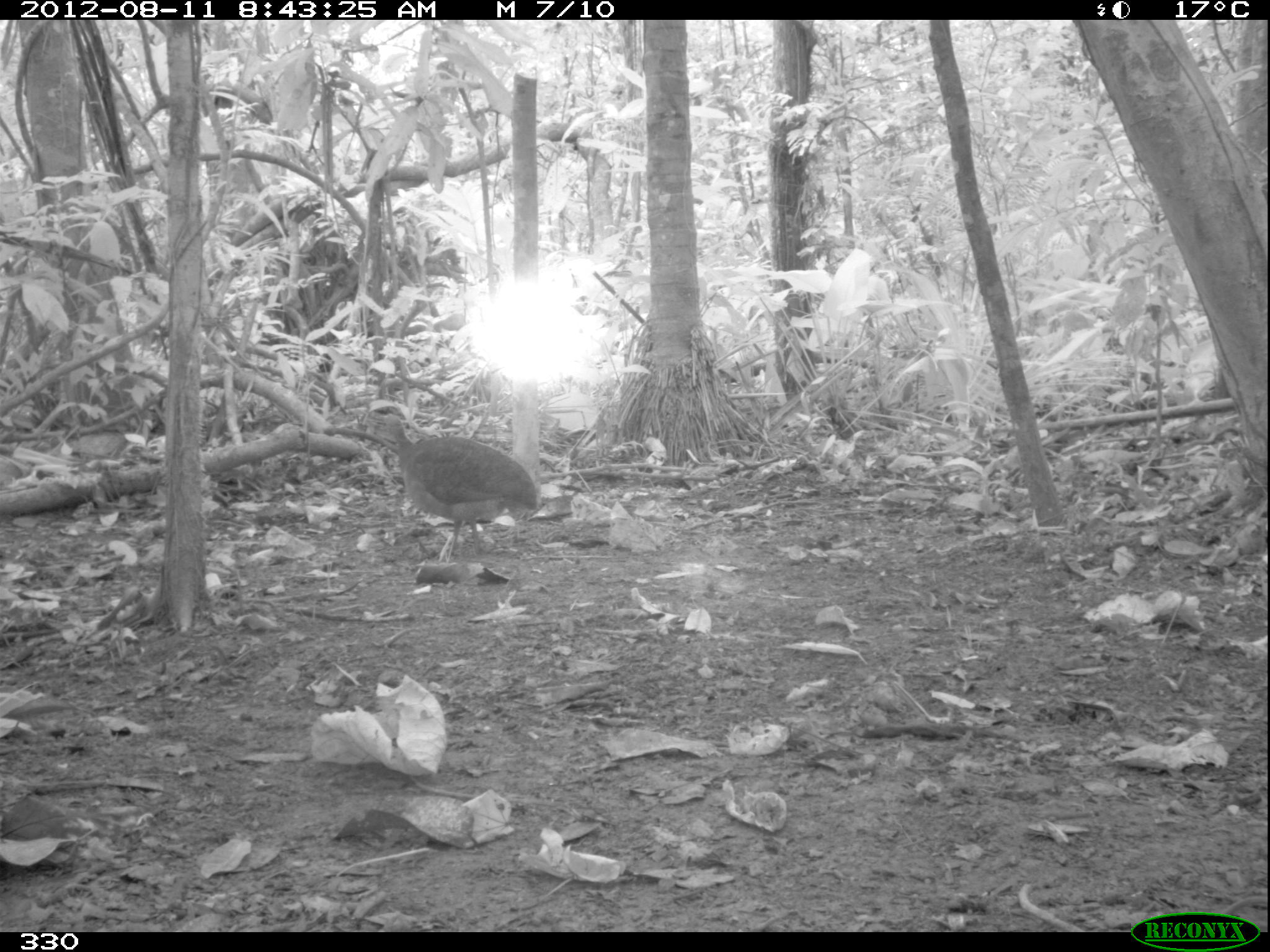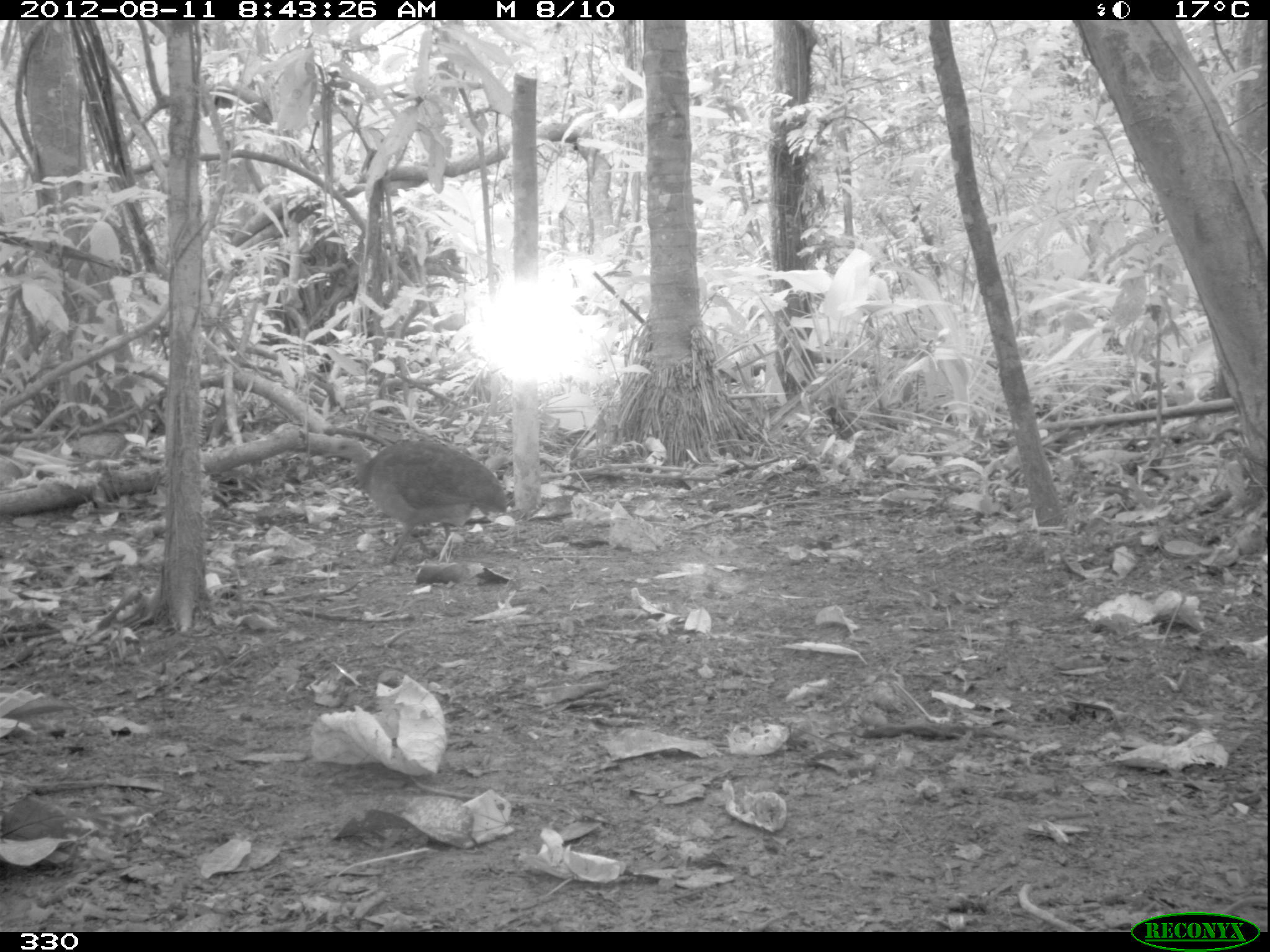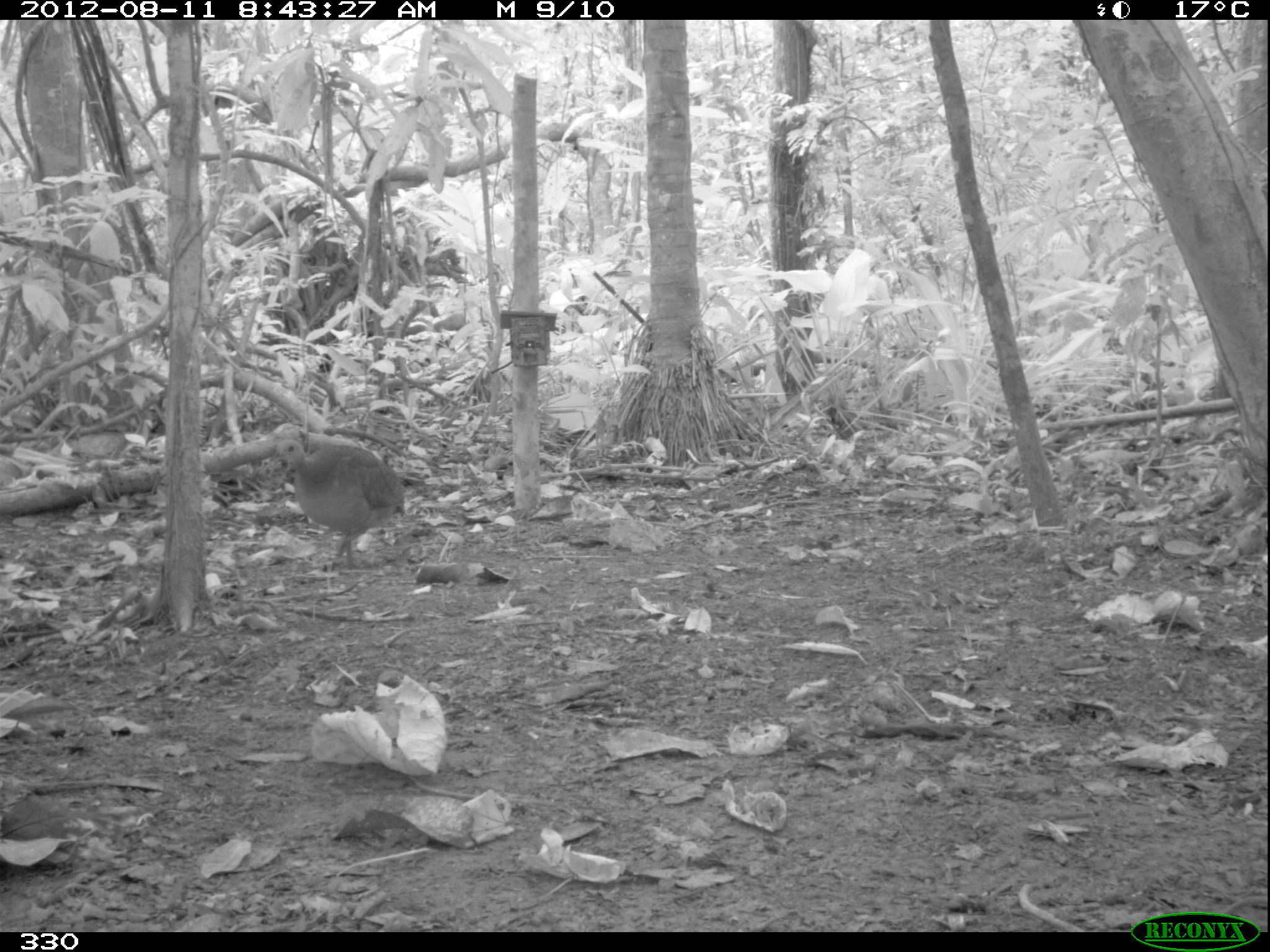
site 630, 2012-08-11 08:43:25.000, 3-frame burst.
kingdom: Animalia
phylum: Chordata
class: Aves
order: Galliformes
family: Phasianidae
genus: Alectoris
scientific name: Alectoris rufa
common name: red-legged partridge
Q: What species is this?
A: Alectoris rufa (red-legged partridge).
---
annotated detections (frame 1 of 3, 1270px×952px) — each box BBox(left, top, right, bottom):
alectoris rufa: BBox(375, 412, 537, 564)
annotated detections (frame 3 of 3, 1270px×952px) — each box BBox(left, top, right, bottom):
alectoris rufa: BBox(271, 438, 407, 571)